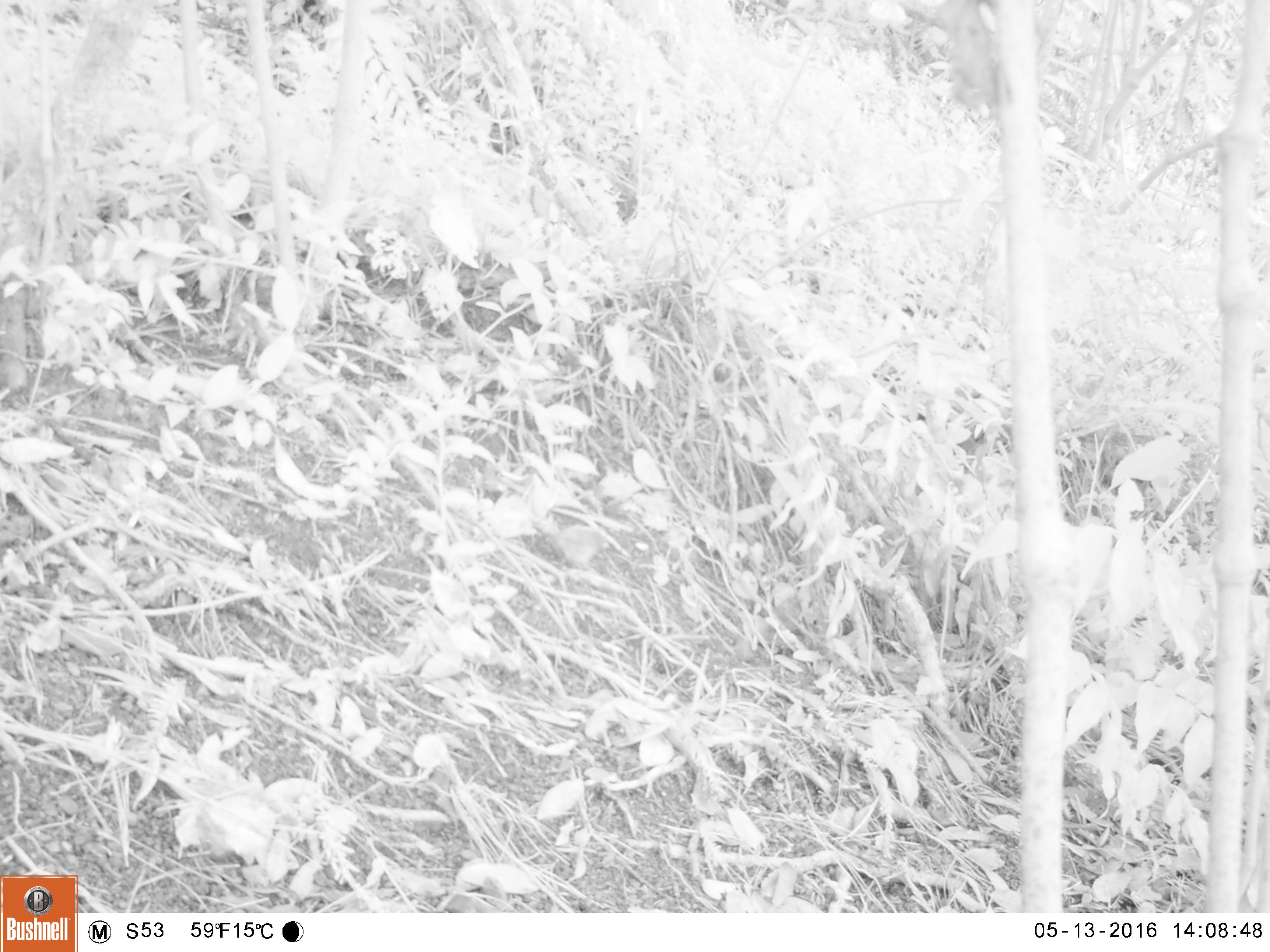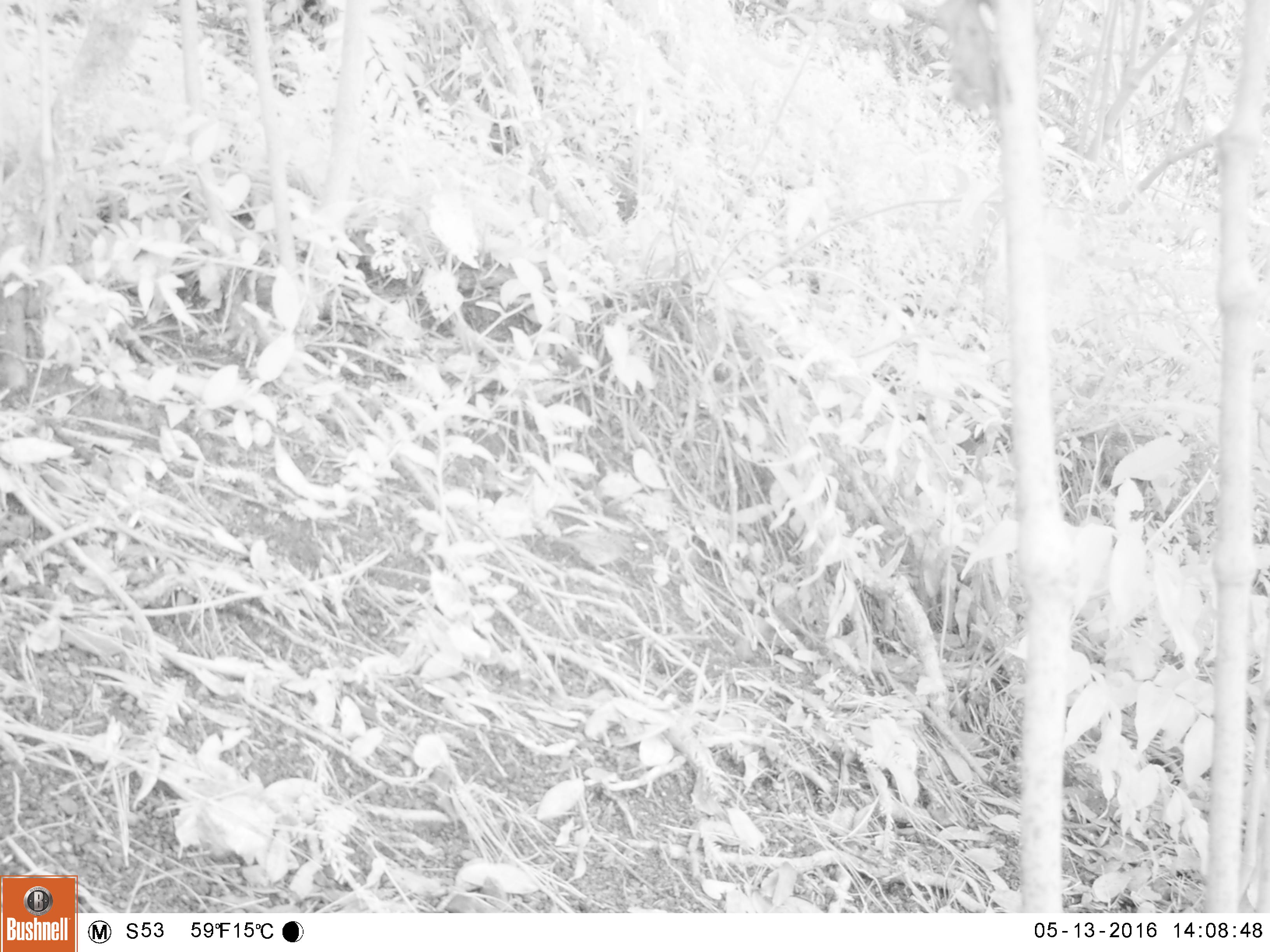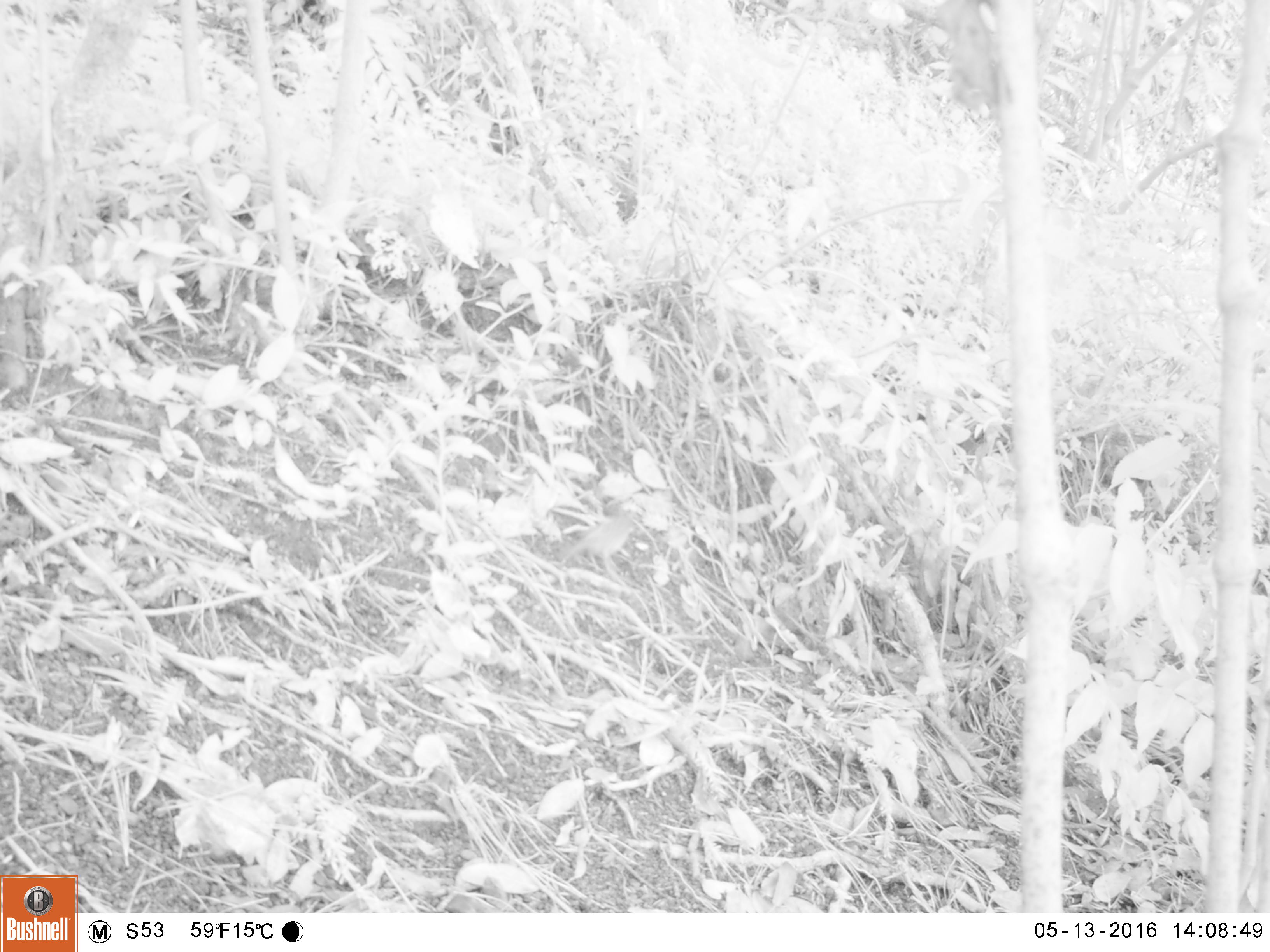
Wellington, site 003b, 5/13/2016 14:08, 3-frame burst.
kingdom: Animalia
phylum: Chordata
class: Aves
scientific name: Aves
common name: bird